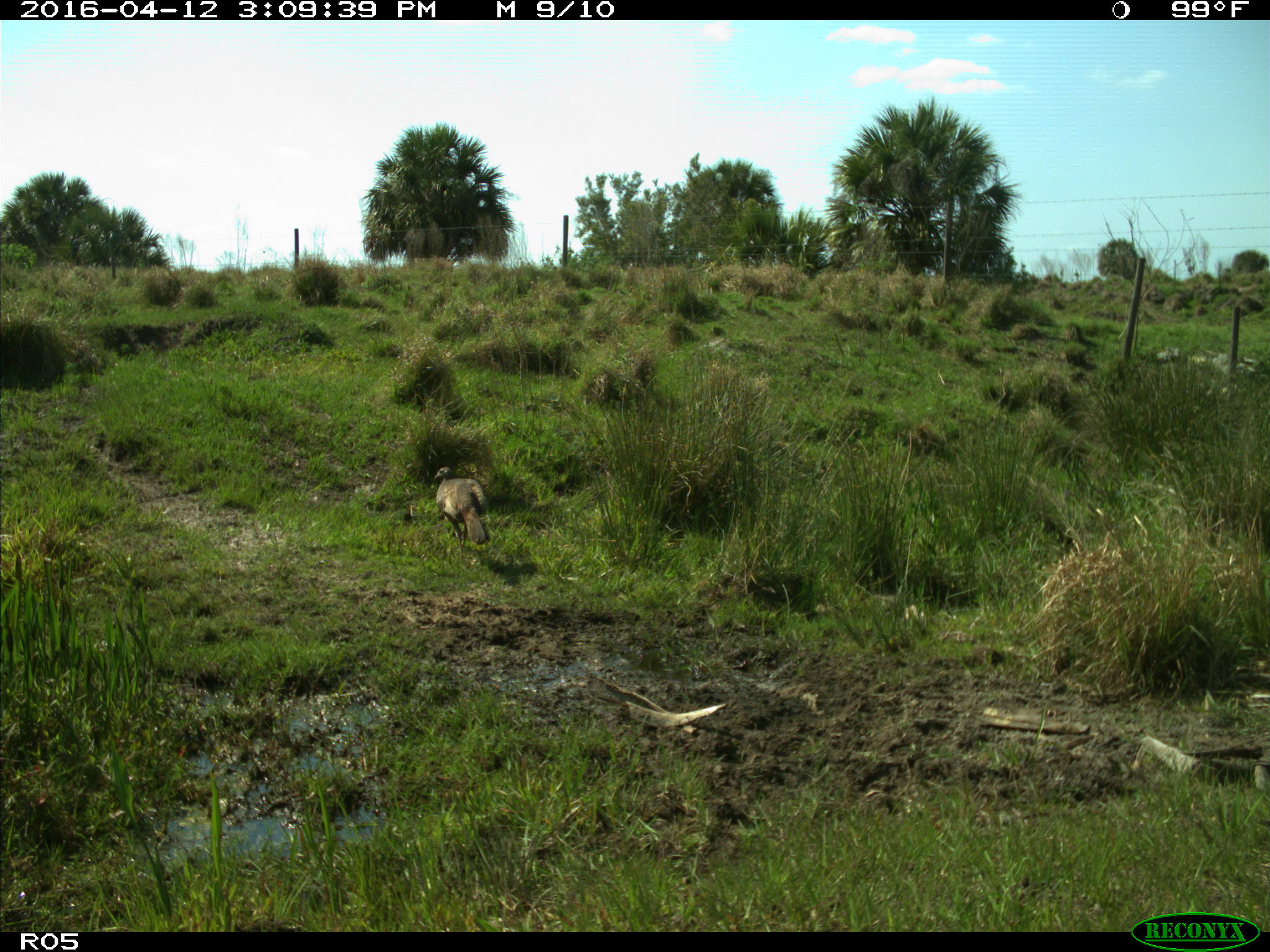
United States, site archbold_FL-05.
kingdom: Animalia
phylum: Chordata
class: Aves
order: Galliformes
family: Phasianidae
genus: Meleagris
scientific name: Meleagris gallopavo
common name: wild turkey